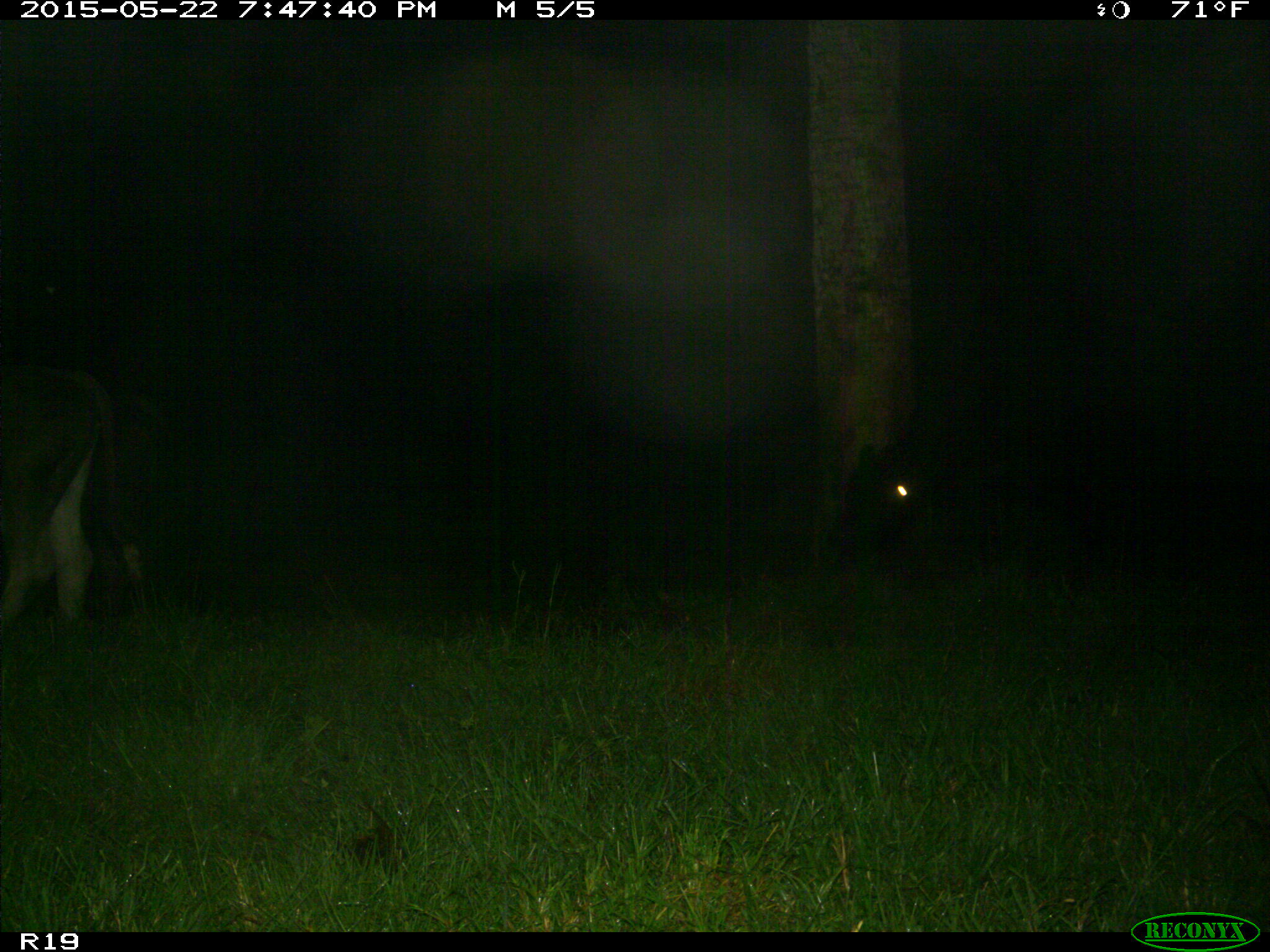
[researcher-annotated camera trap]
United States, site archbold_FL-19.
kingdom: Animalia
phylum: Chordata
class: Mammalia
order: Artiodactyla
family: Bovidae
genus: Bos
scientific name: Bos taurus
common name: domestic cow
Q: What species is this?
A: Bos taurus (domestic cow).